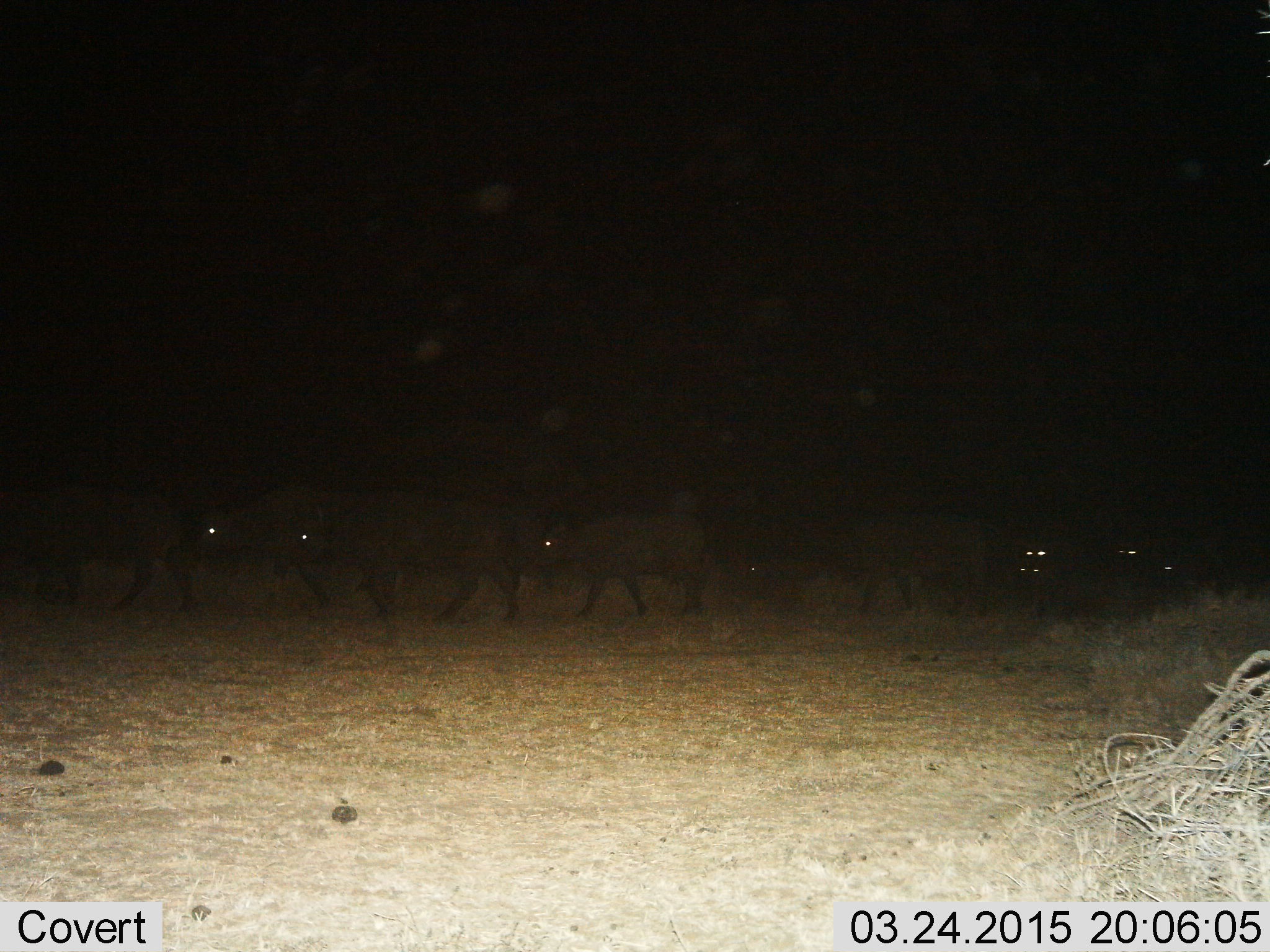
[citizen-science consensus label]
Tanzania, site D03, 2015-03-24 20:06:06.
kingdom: Animalia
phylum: Chordata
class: Mammalia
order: Artiodactyla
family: Bovidae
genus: Syncerus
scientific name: Syncerus caffer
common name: cape buffalo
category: buffalo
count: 10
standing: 10%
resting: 0%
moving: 100%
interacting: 0%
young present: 30%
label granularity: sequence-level